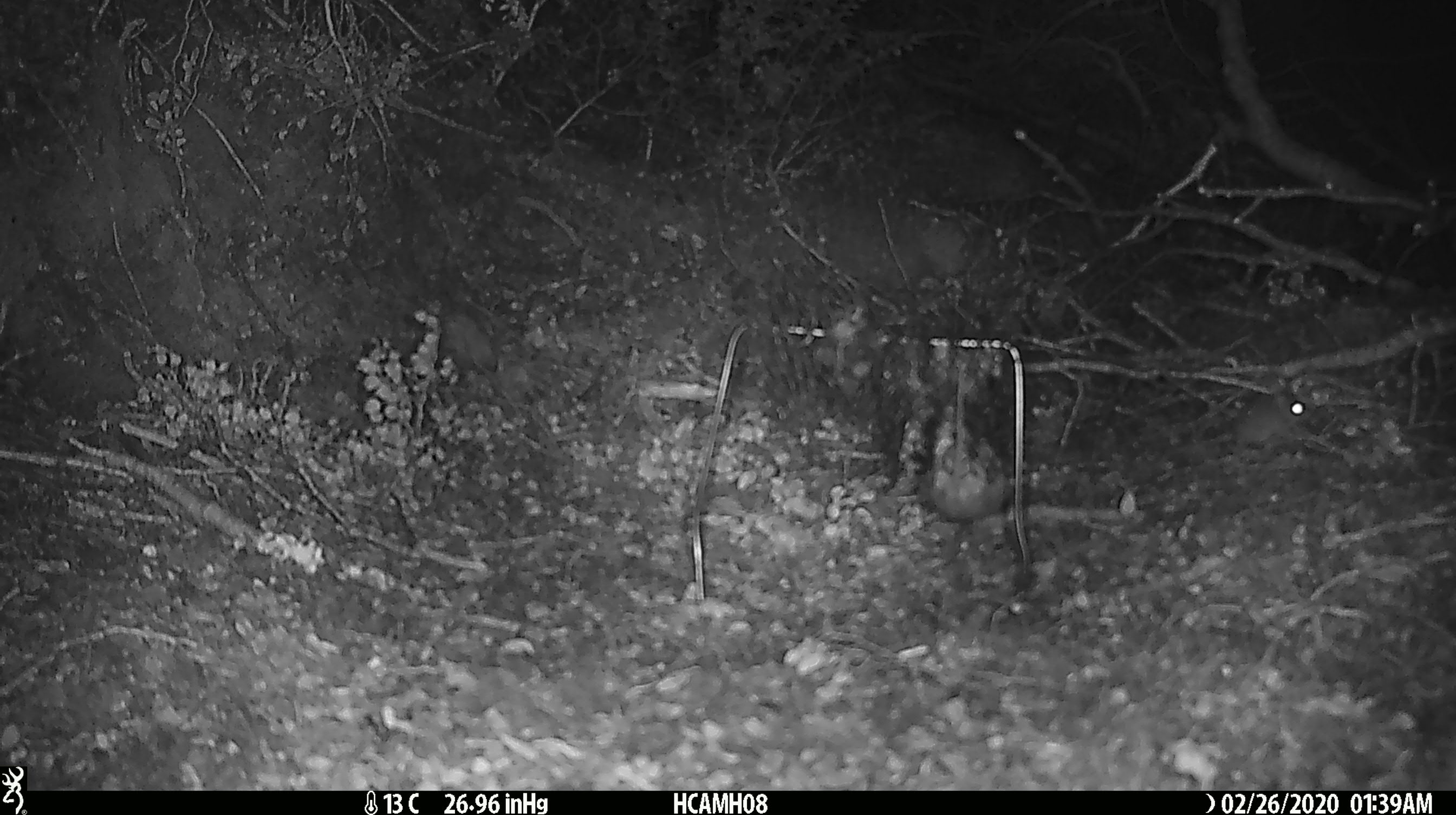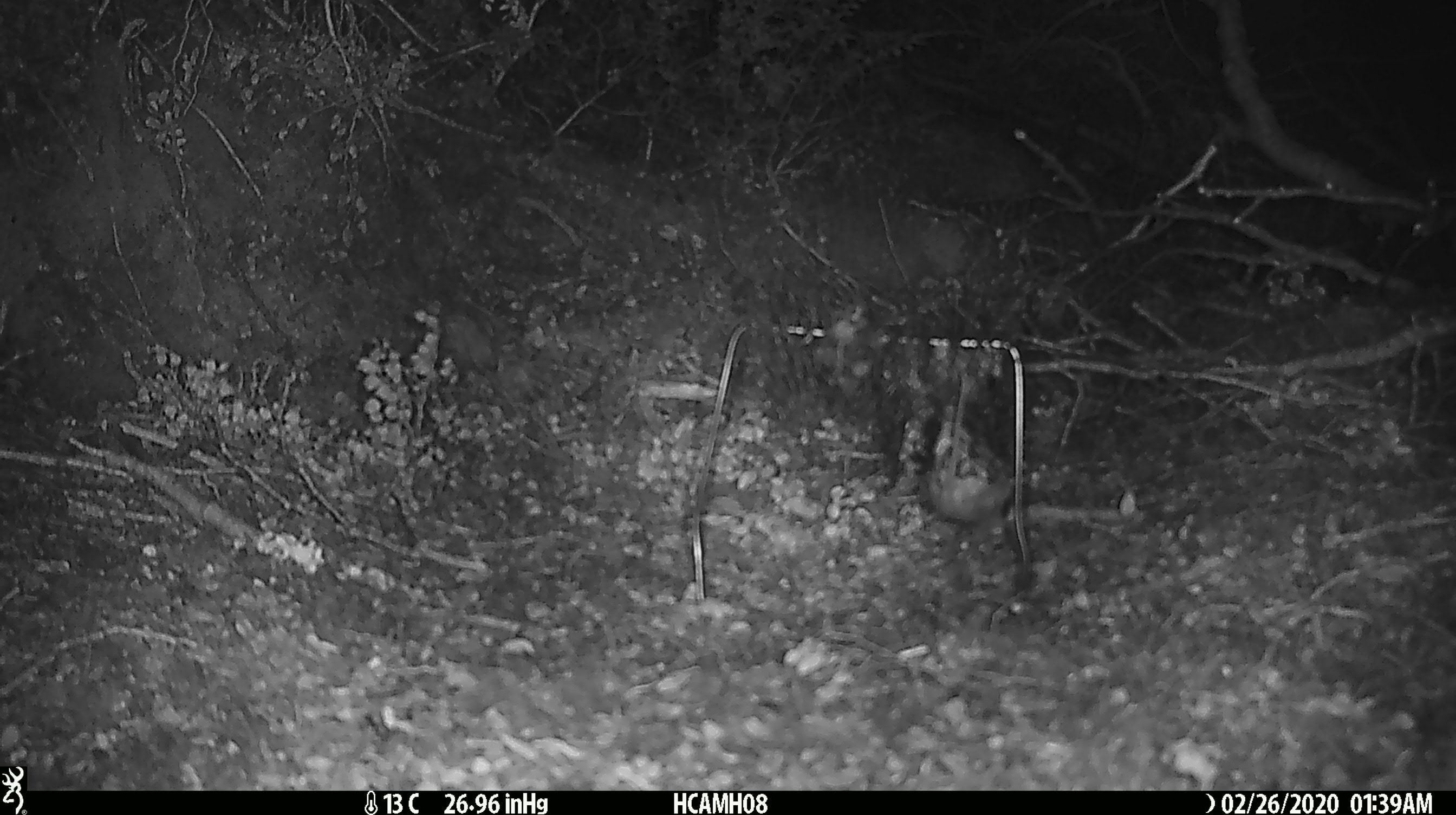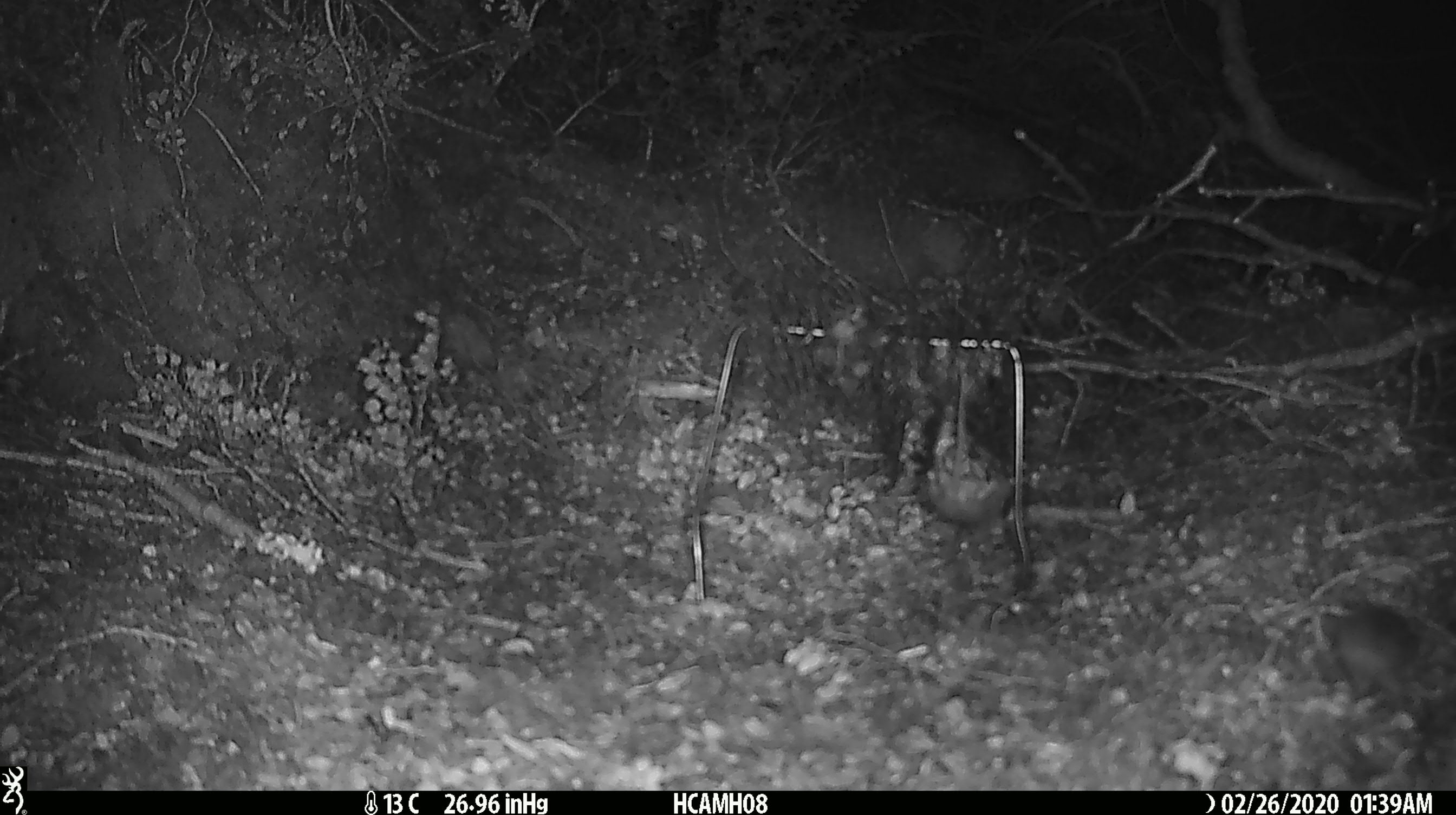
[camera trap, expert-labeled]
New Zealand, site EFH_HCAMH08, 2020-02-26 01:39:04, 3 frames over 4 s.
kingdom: Animalia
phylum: Chordata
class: Mammalia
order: Rodentia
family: Muridae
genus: Mus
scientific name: Mus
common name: mouse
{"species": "mouse (Mus)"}